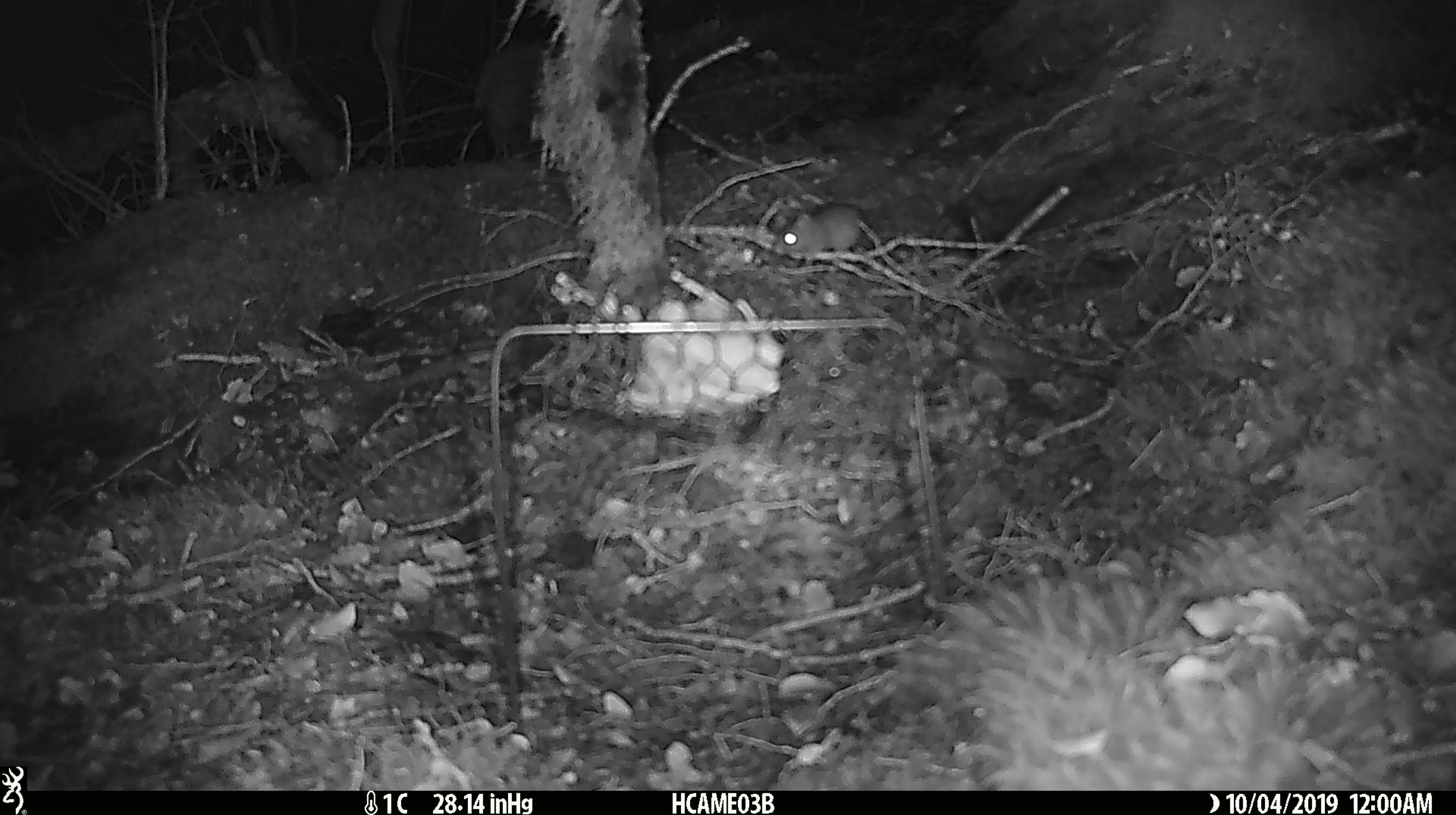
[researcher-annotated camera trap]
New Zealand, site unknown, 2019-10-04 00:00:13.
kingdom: Animalia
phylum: Chordata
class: Mammalia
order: Rodentia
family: Muridae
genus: Mus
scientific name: Mus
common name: mouse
Mouse (Mus).